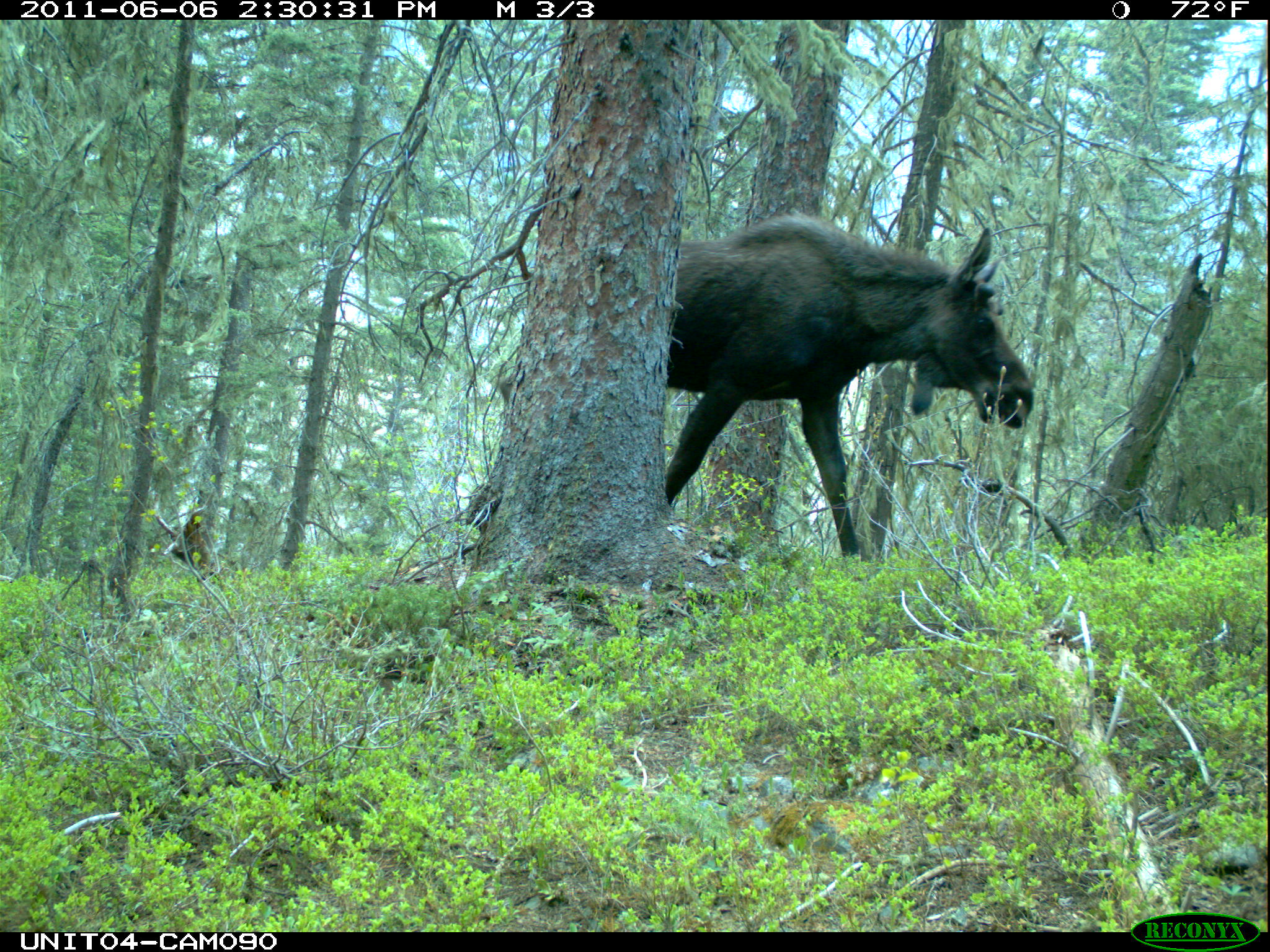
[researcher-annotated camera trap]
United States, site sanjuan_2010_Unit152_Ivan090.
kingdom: Animalia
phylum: Chordata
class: Mammalia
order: Artiodactyla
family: Cervidae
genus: Alces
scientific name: Alces alces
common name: moose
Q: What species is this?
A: Alces alces (moose).